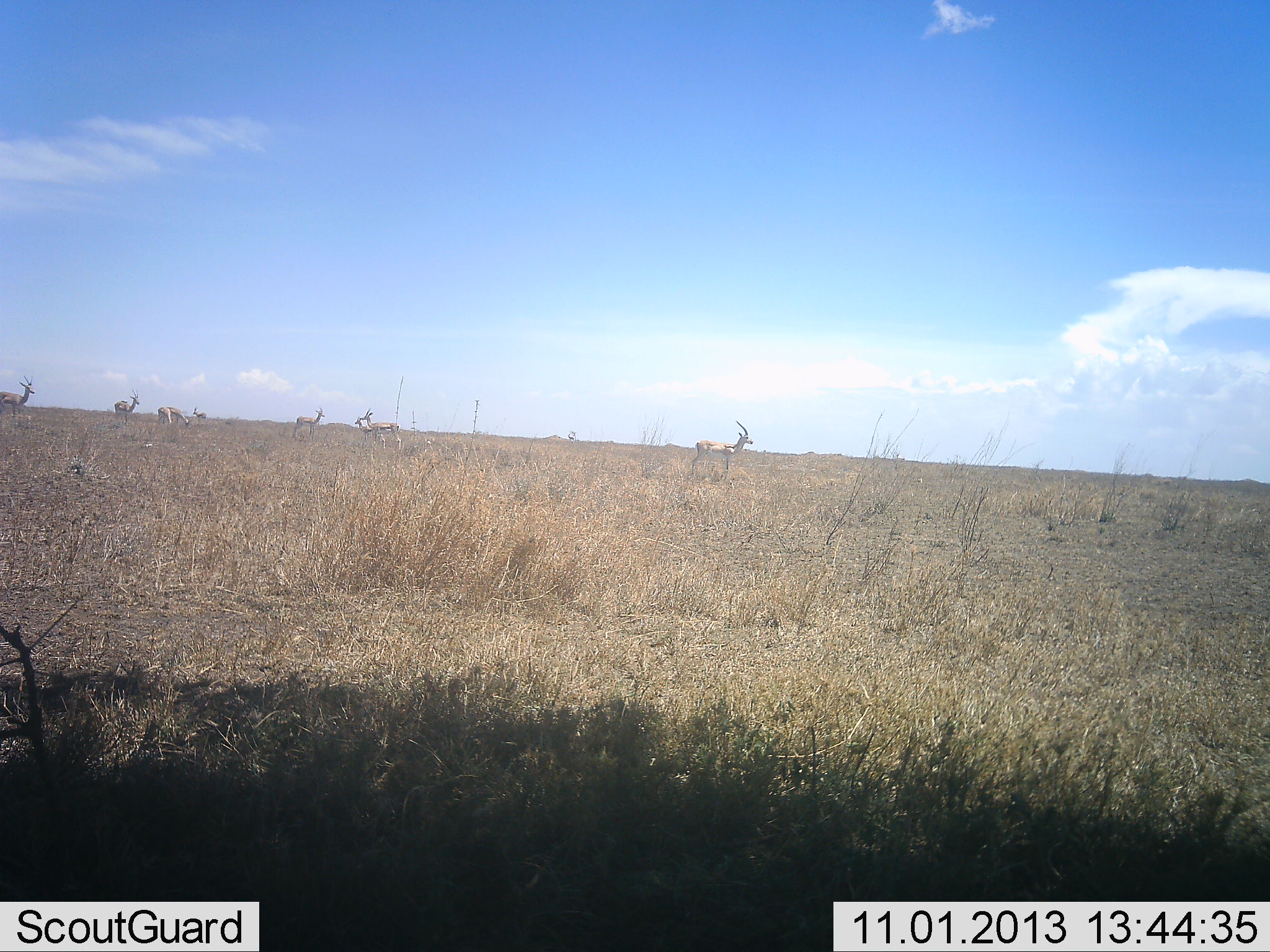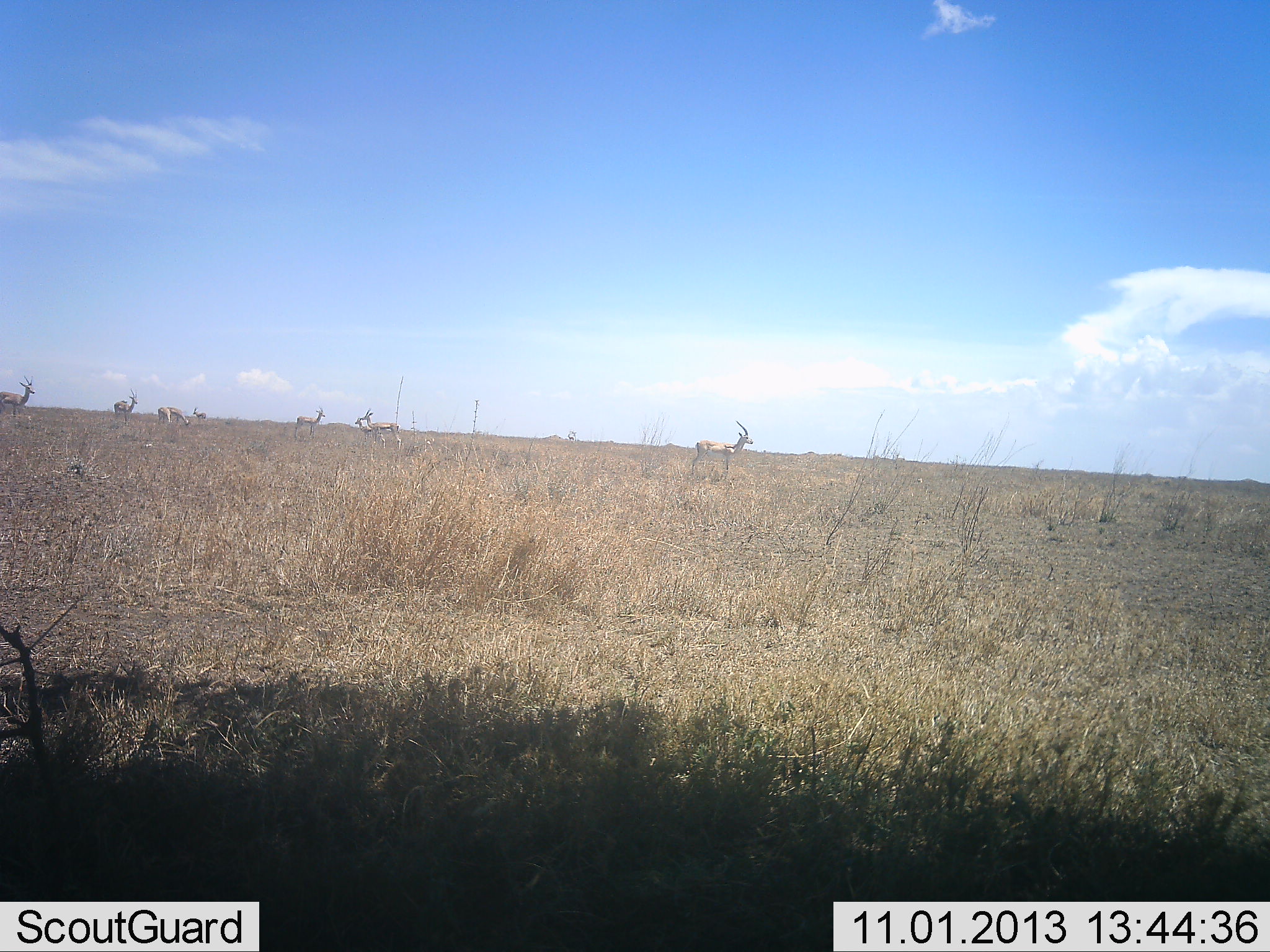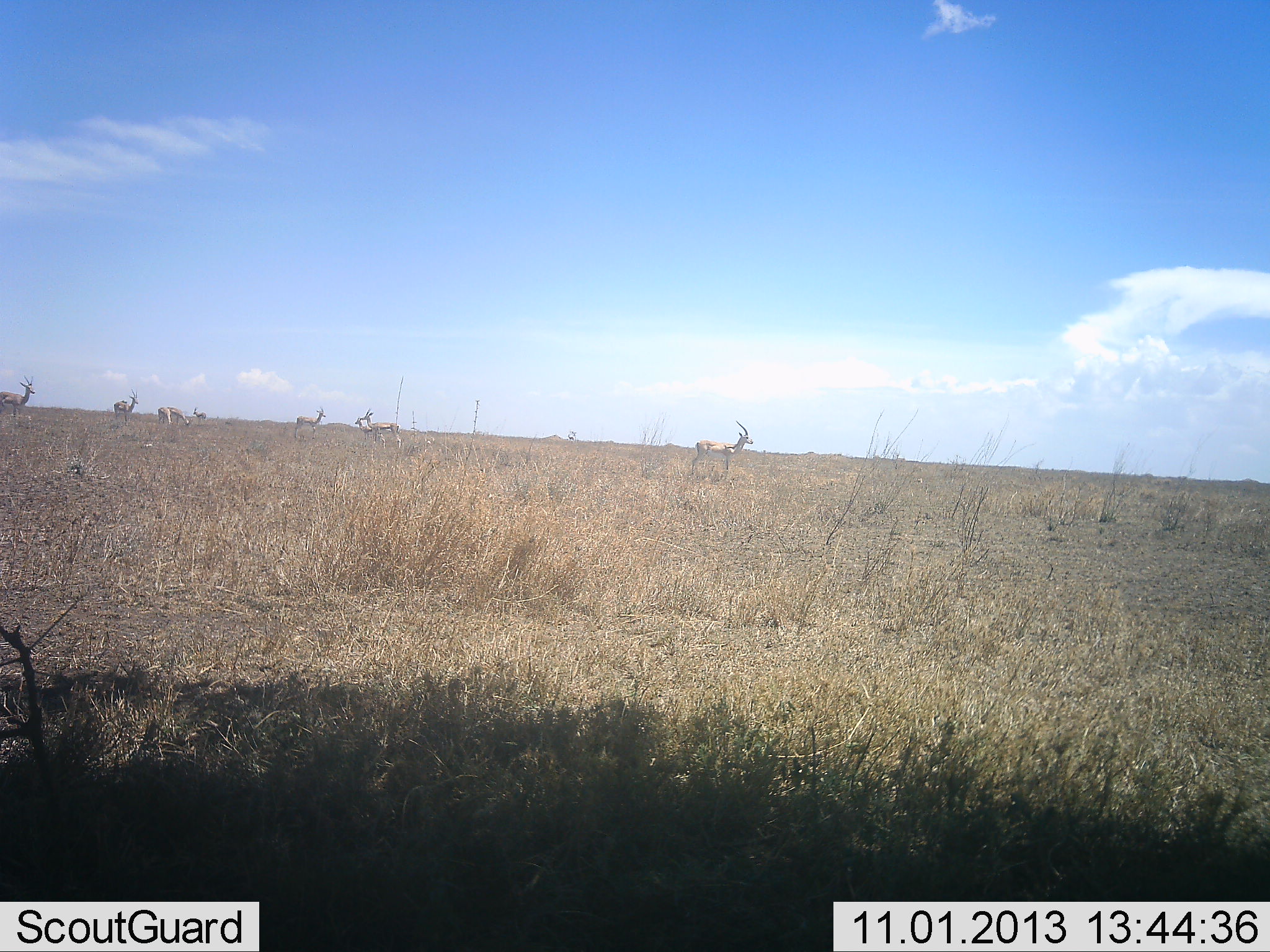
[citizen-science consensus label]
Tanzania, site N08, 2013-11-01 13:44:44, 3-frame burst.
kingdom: Animalia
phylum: Chordata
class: Mammalia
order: Artiodactyla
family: Bovidae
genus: Eudorcas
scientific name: Eudorcas thomsonii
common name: thomson's gazelle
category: gazellethomsons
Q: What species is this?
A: Gazellethomsons (thomson's gazelle) (Eudorcas thomsonii).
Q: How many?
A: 7.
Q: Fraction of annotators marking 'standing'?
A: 95%.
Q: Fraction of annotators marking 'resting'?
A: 0%.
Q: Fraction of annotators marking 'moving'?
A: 16%.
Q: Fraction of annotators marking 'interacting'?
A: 0%.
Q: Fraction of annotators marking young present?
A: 0%.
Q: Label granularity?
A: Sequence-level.